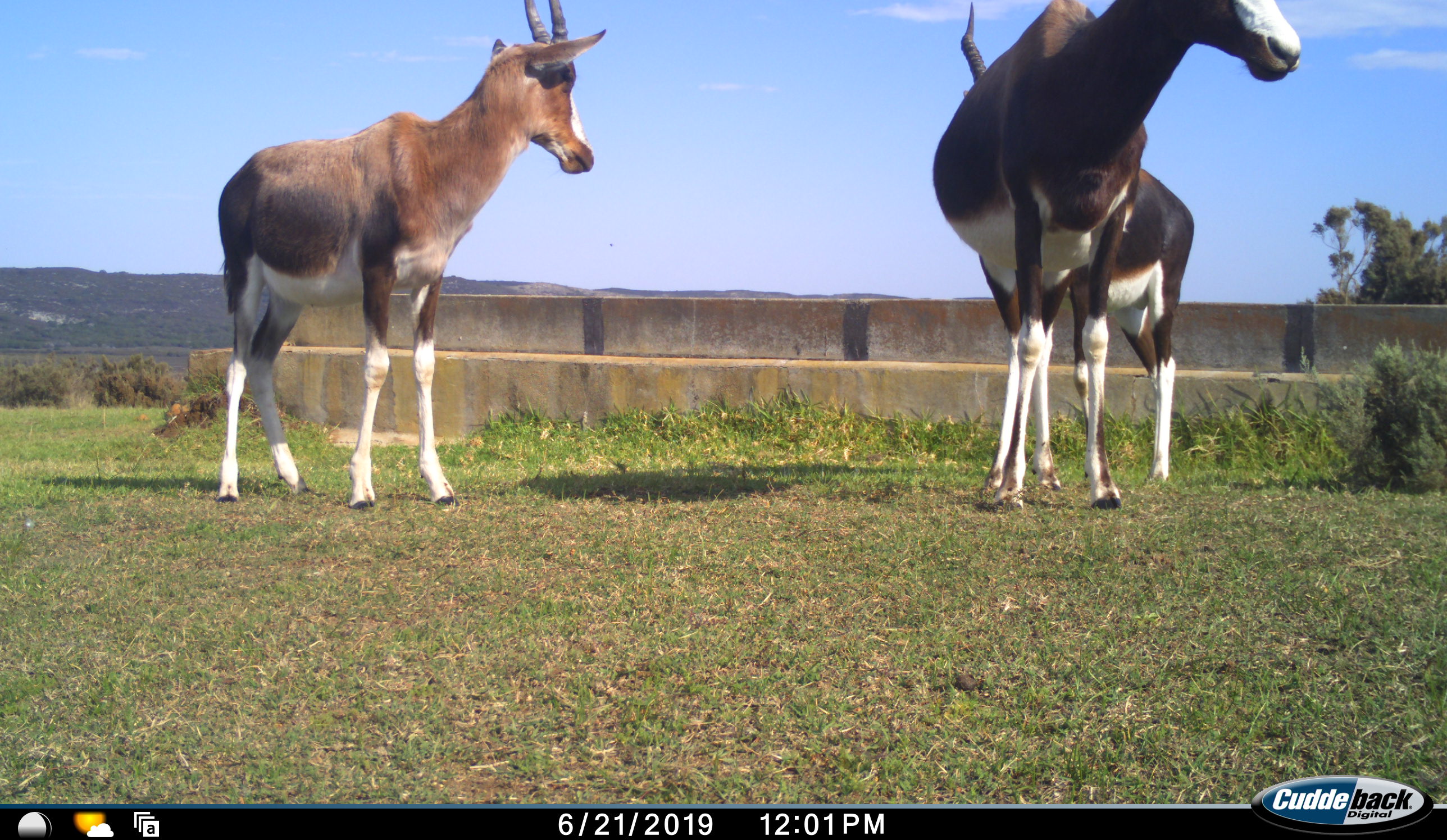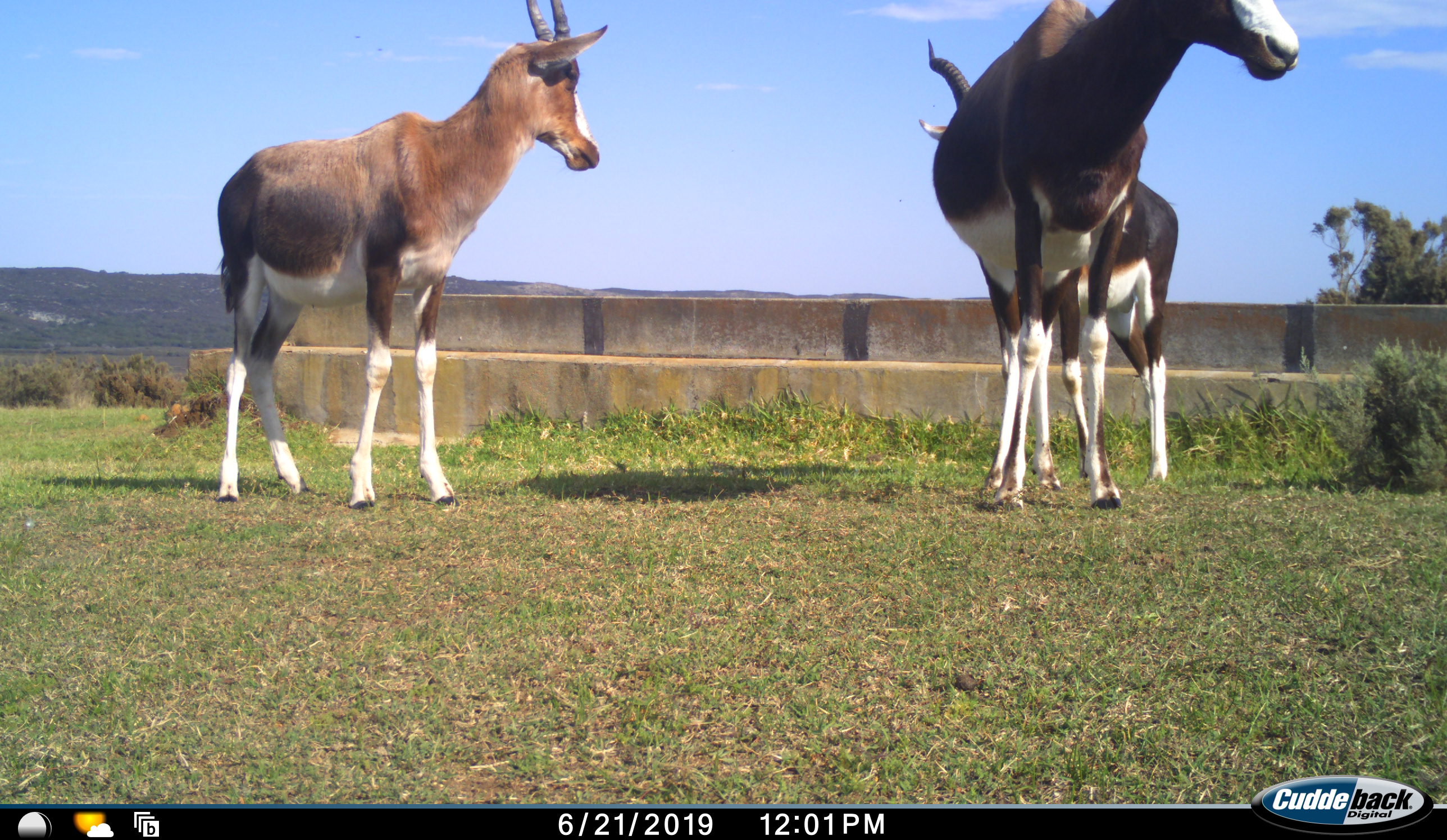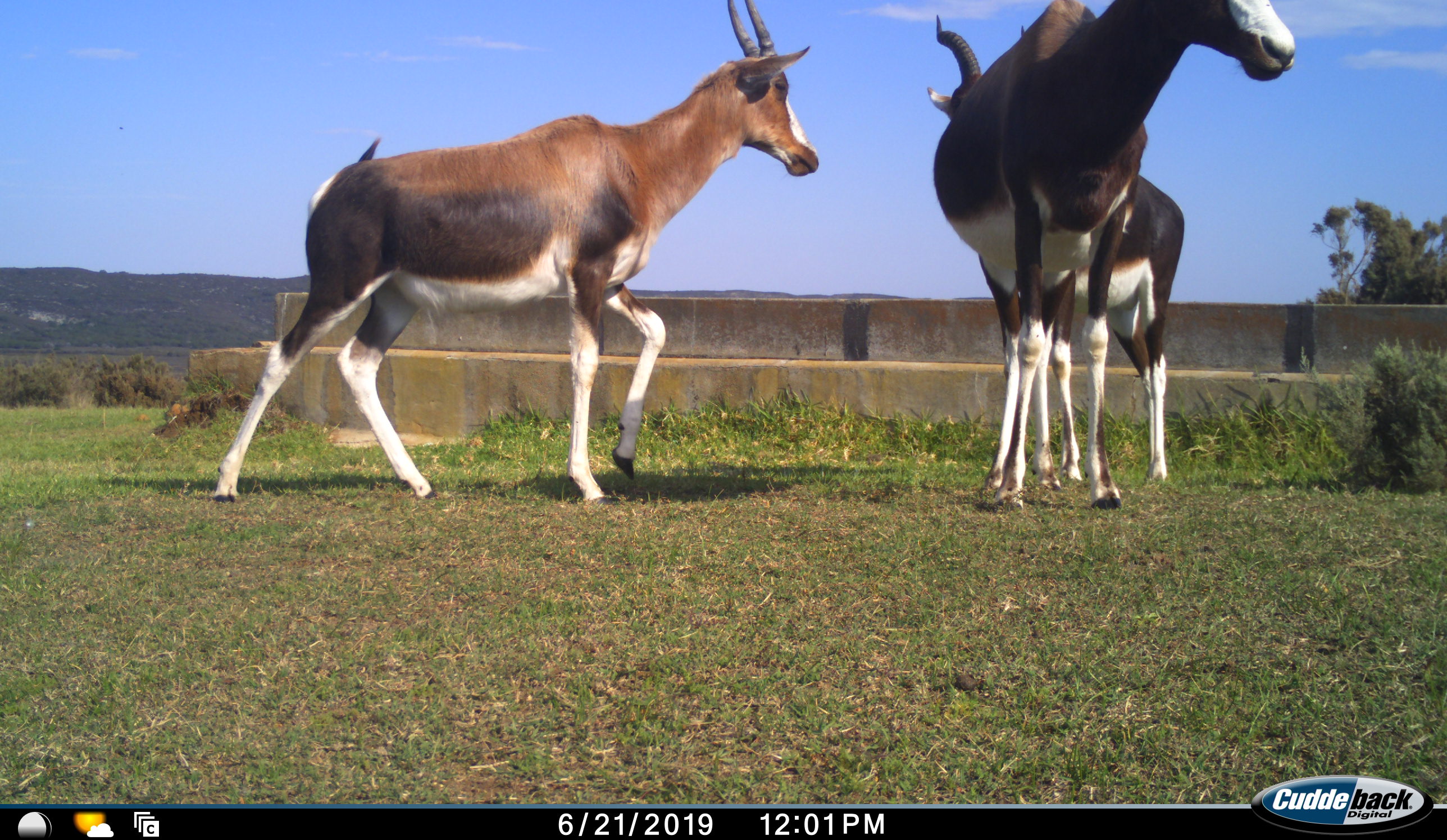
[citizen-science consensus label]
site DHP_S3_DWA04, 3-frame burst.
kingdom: Animalia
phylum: Chordata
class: Mammalia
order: Artiodactyla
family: Bovidae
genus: Damaliscus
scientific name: Damaliscus pygargus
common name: bontebok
Bontebok (Damaliscus pygargus), count 3. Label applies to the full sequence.